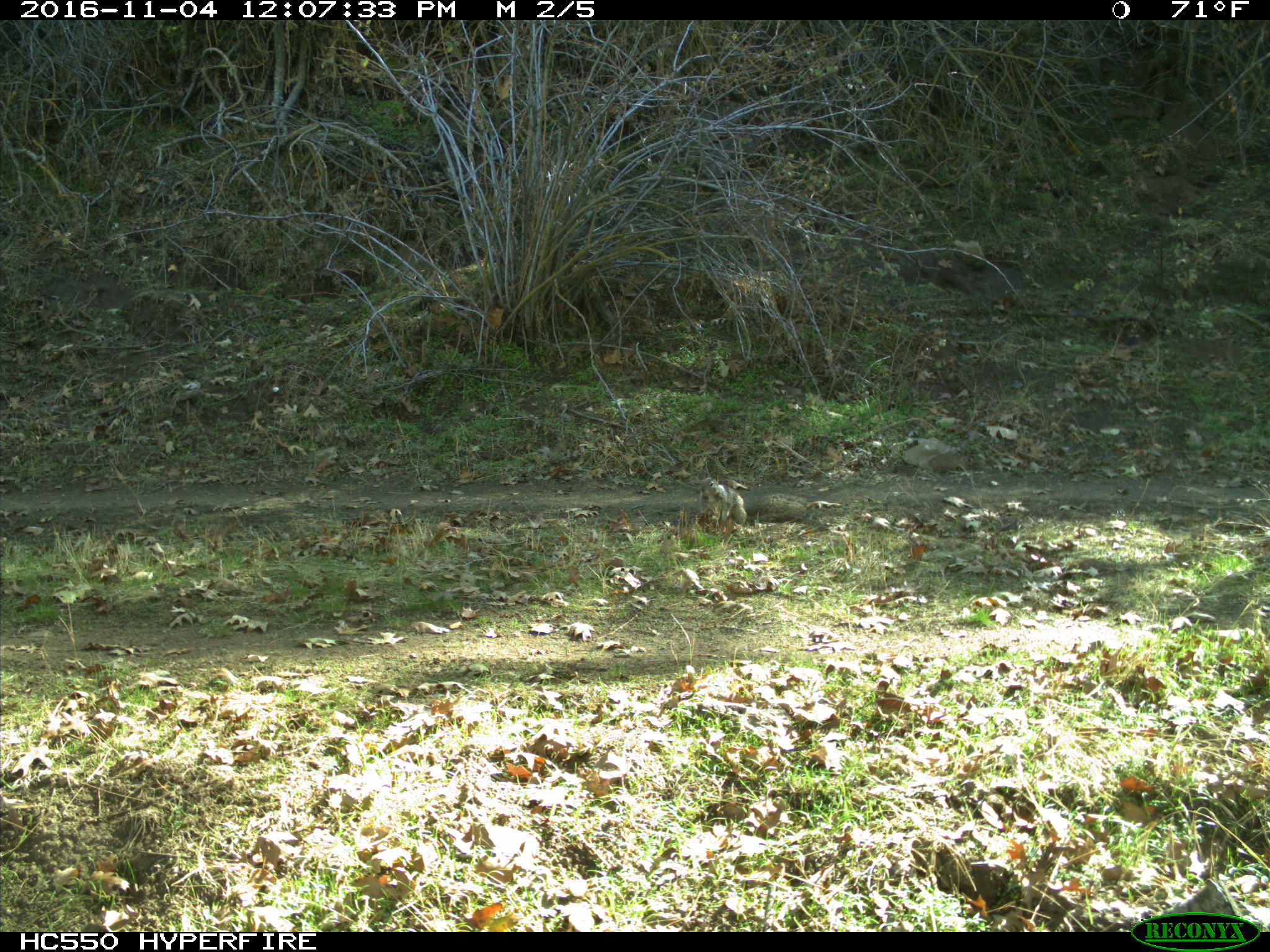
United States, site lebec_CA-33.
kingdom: Animalia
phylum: Chordata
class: Mammalia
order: Rodentia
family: Sciuridae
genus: Otospermophilus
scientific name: Otospermophilus beecheyi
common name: california ground squirrel